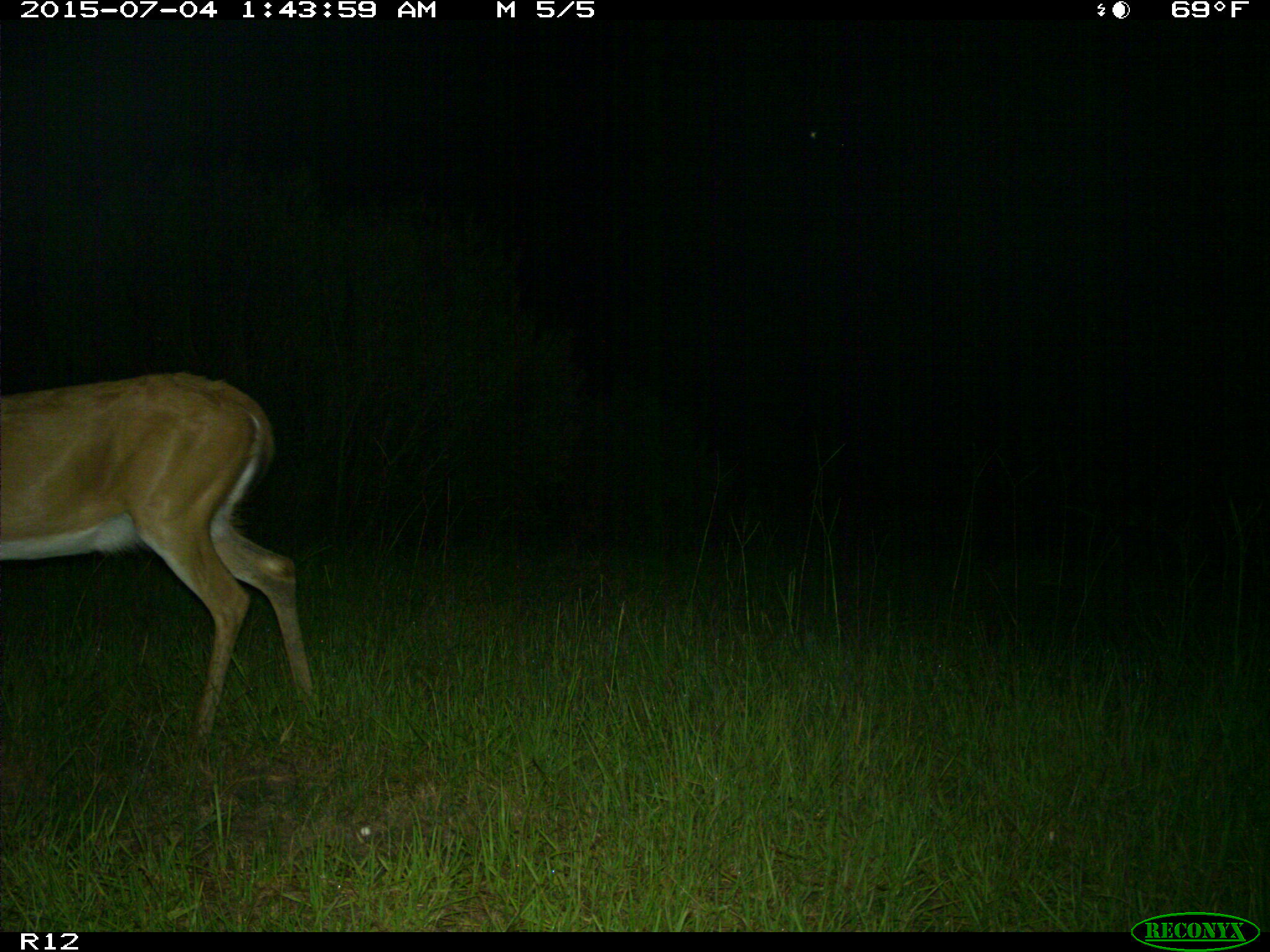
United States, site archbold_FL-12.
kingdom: Animalia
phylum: Chordata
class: Mammalia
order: Artiodactyla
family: Cervidae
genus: Odocoileus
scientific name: Odocoileus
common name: deer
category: unidentified deer